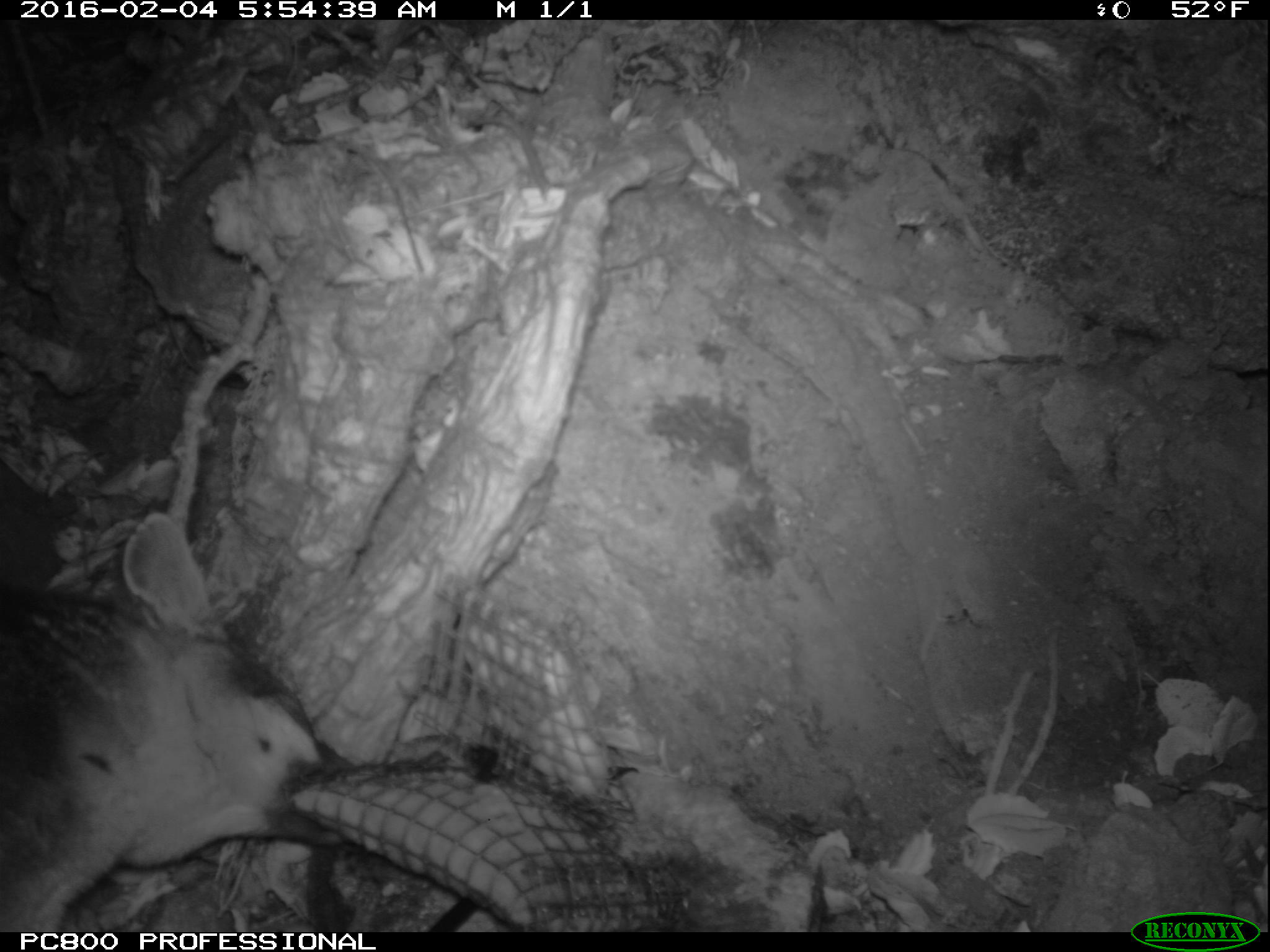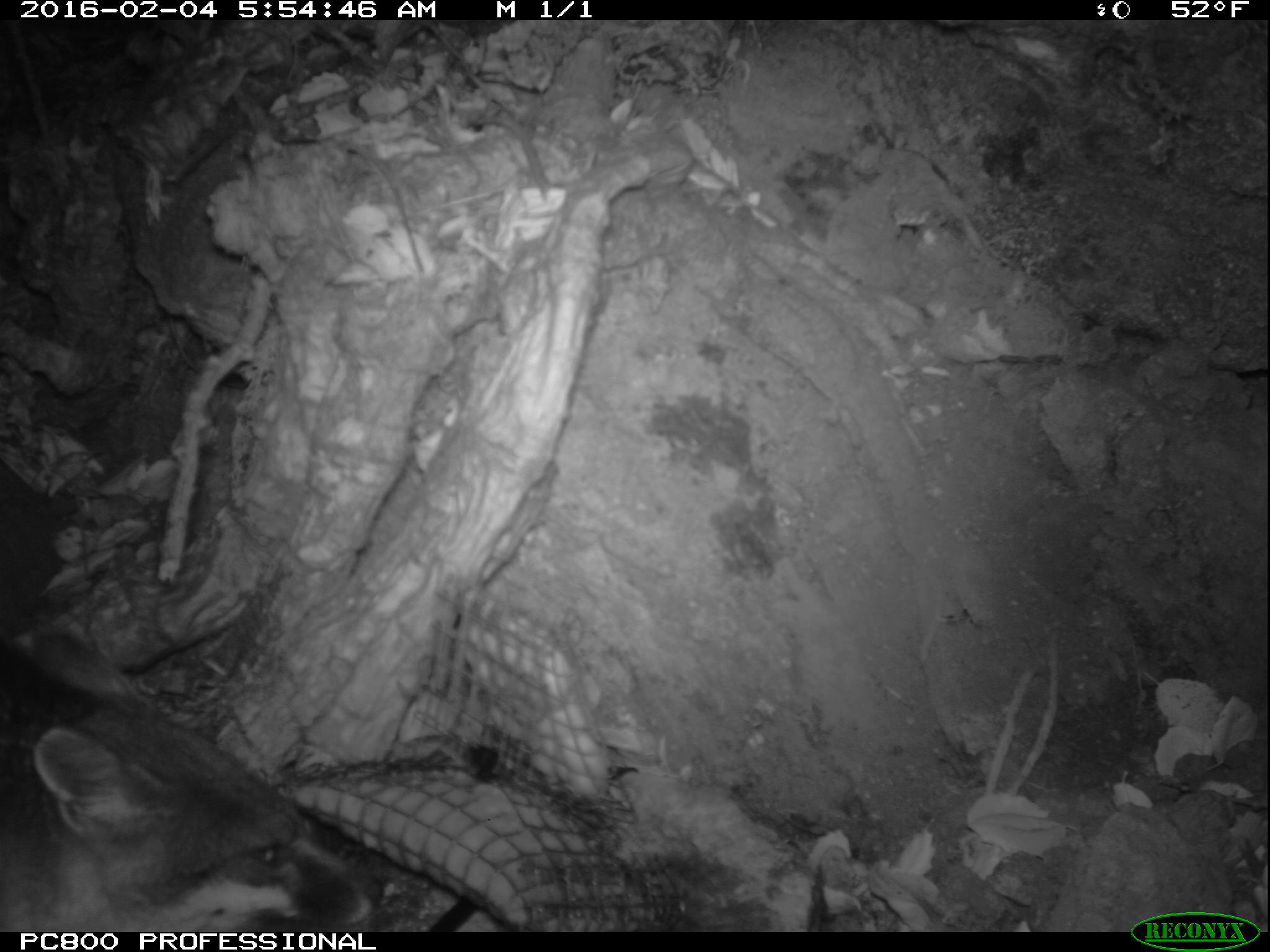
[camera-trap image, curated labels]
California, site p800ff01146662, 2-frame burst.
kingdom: Animalia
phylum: Chordata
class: Mammalia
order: Carnivora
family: Canidae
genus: Urocyon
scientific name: Urocyon littoralis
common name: island fox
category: fox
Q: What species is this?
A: Fox (island fox) (Urocyon littoralis).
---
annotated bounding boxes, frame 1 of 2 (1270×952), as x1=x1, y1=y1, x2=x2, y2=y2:
fox: x1=0, y1=510, x2=355, y2=932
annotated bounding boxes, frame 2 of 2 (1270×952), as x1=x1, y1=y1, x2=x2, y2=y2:
fox: x1=0, y1=620, x2=377, y2=932